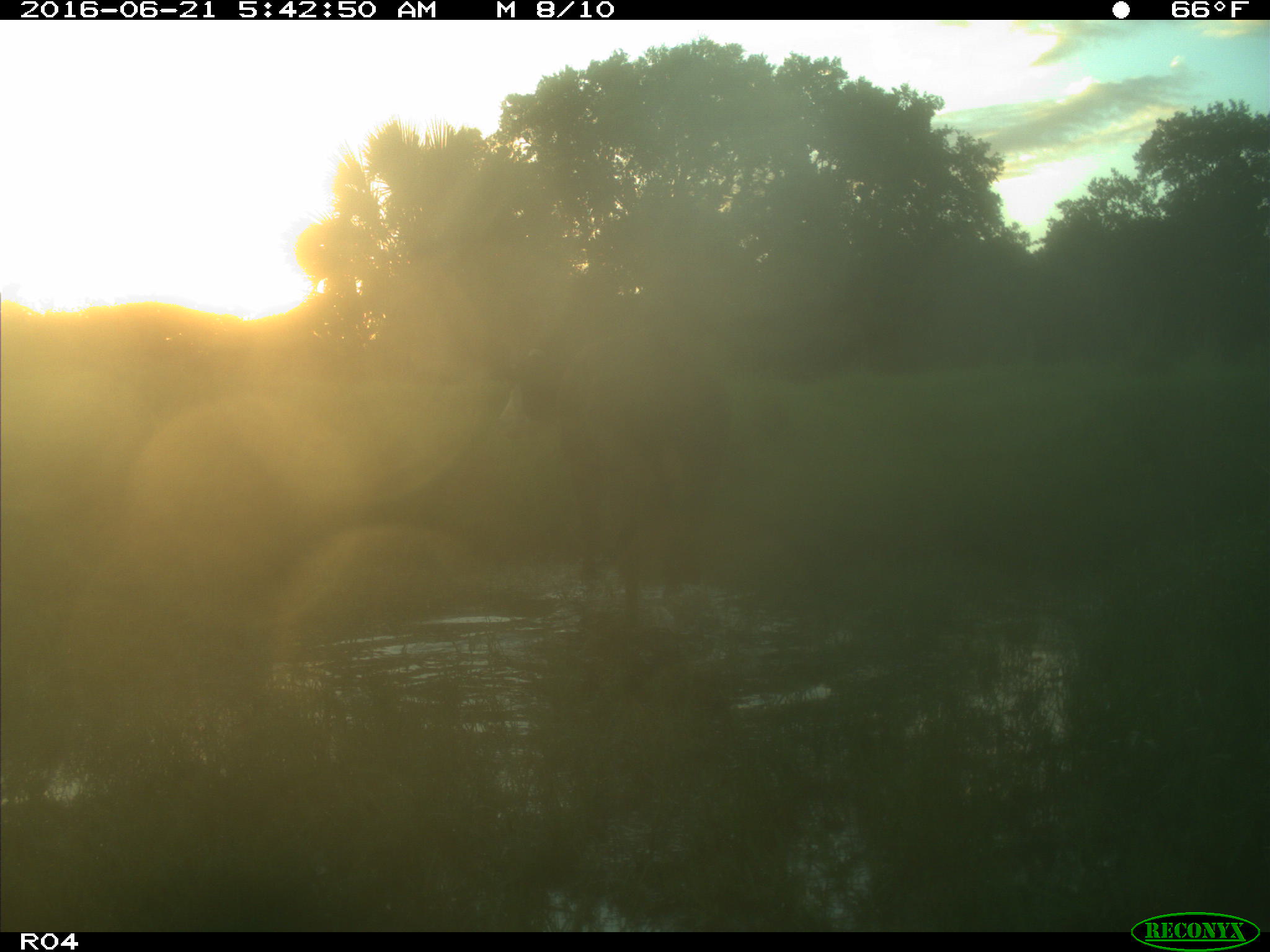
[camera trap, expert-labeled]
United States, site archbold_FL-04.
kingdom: Animalia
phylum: Chordata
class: Mammalia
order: Artiodactyla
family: Bovidae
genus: Bos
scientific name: Bos taurus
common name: domestic cow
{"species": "Bos taurus (domestic cow)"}